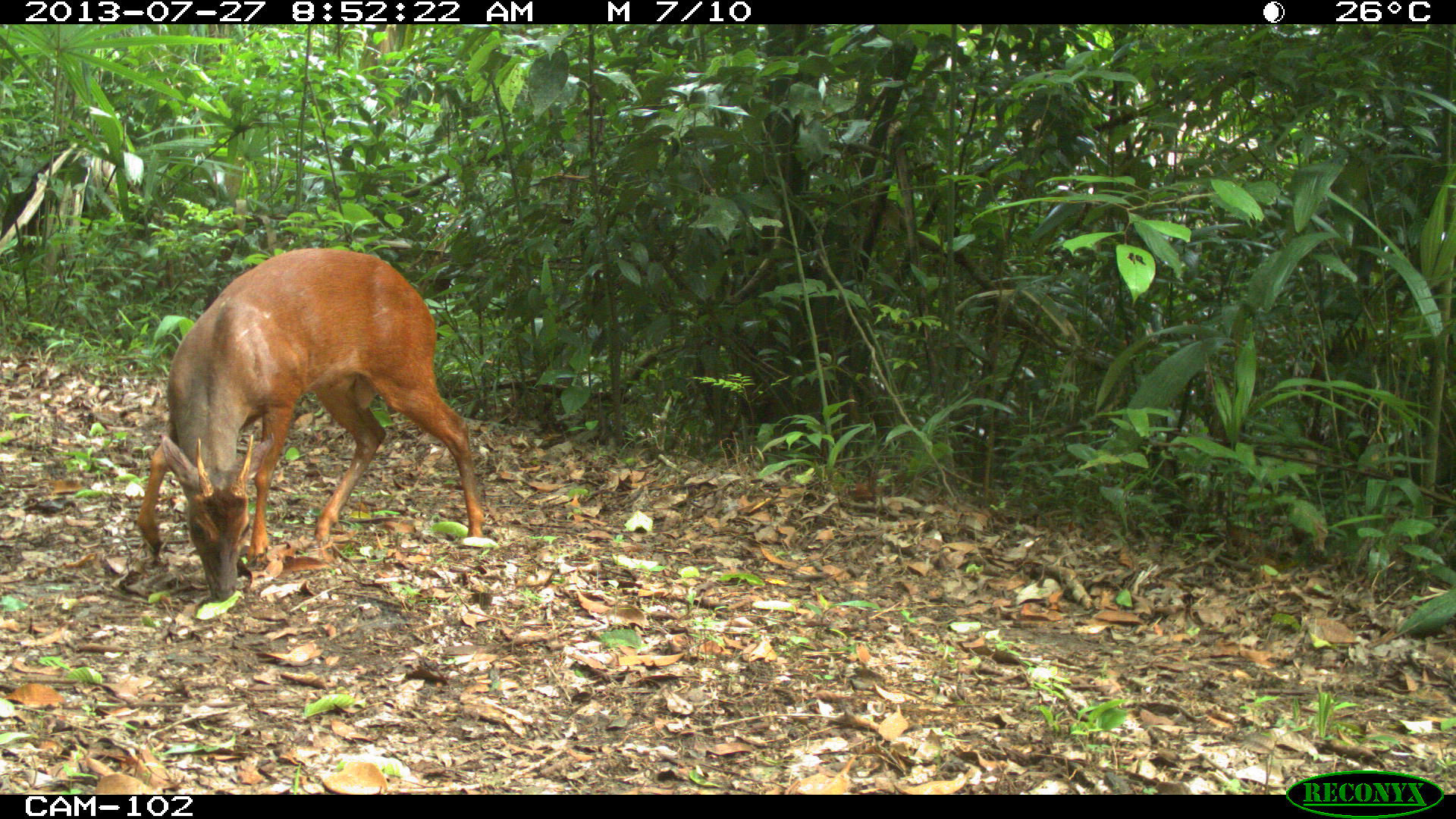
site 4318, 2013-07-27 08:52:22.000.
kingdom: Animalia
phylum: Chordata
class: Mammalia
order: Artiodactyla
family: Cervidae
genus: Mazama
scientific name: Mazama temama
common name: central american red brocket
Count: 1.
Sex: male.